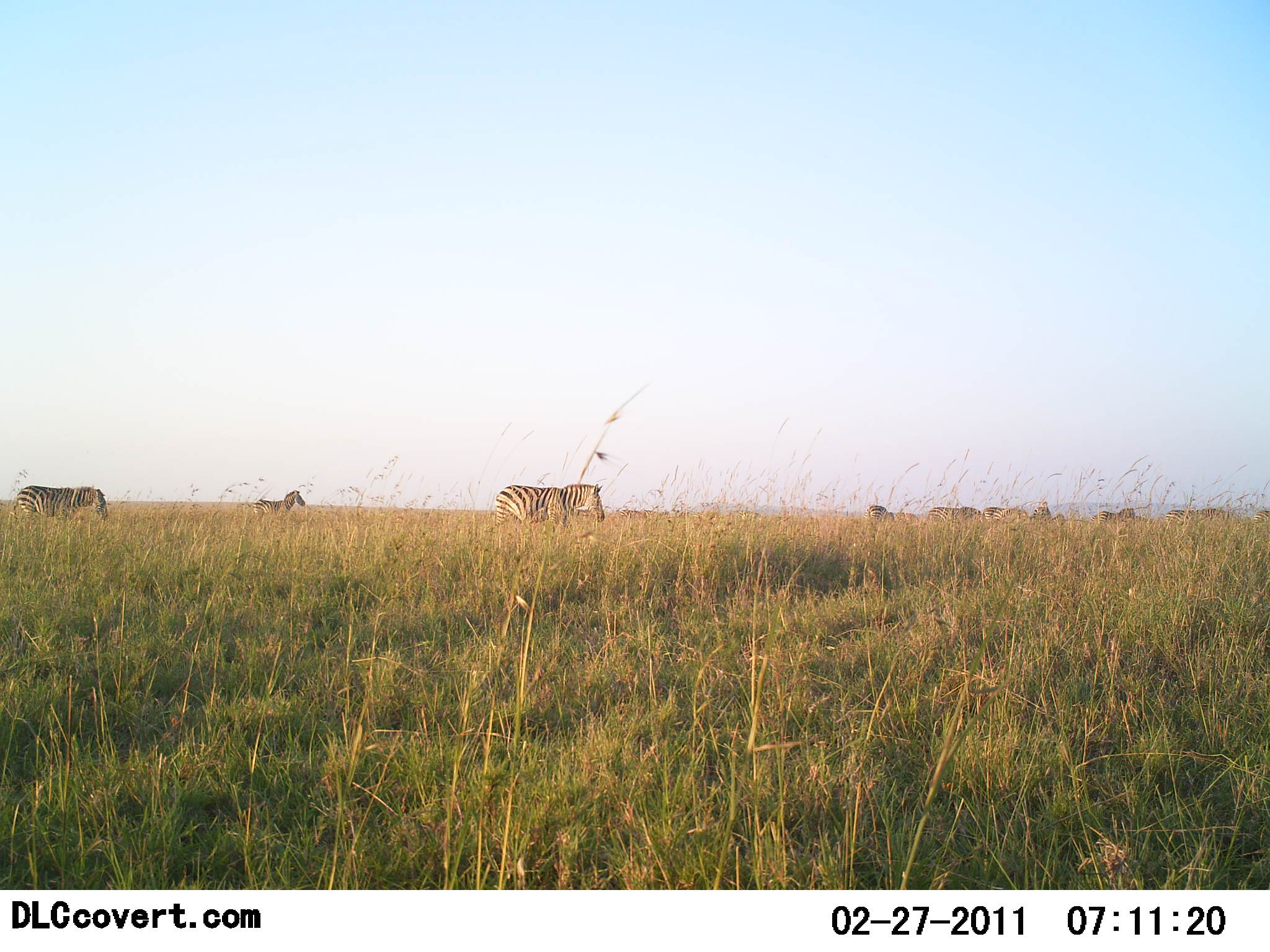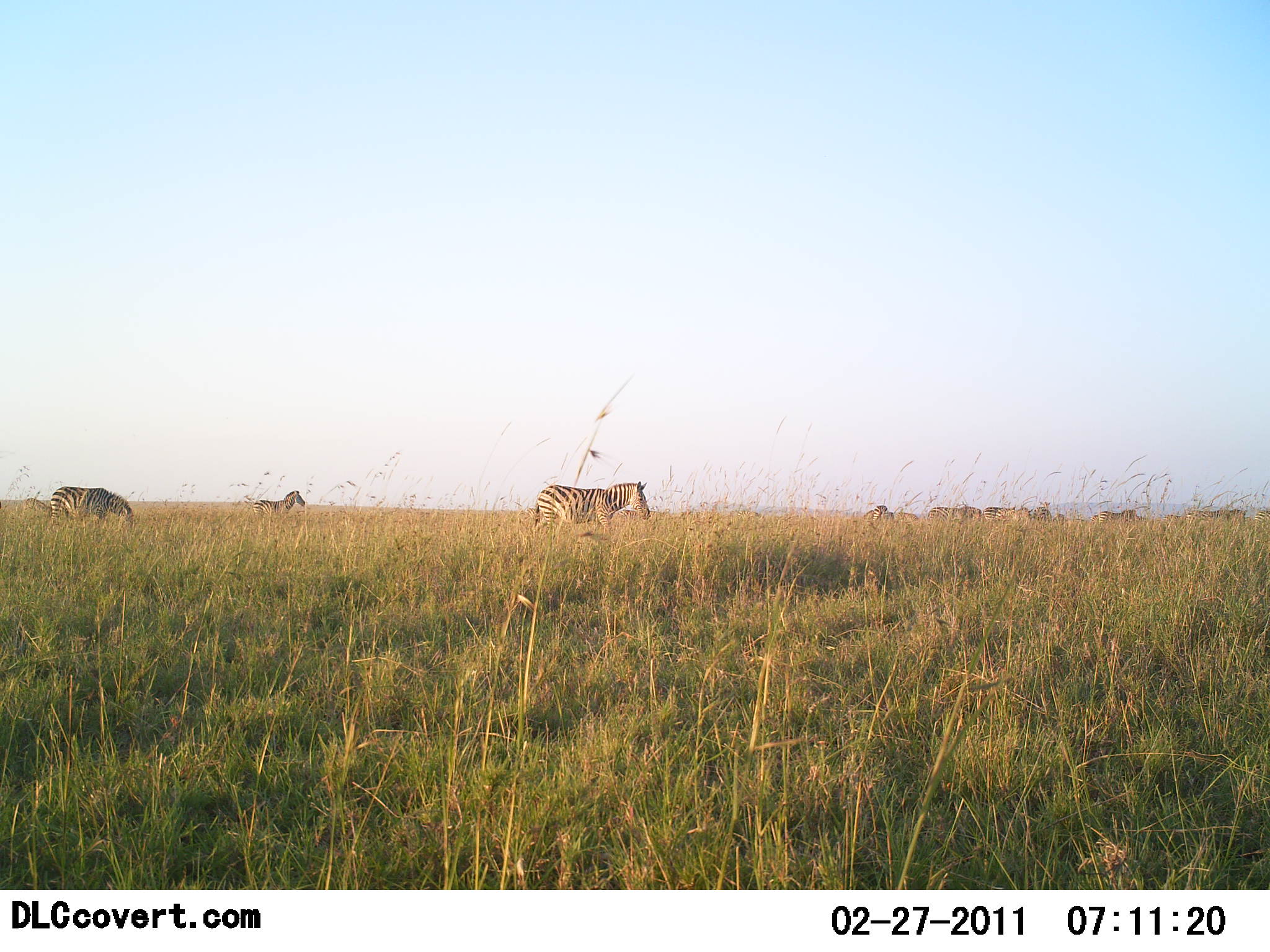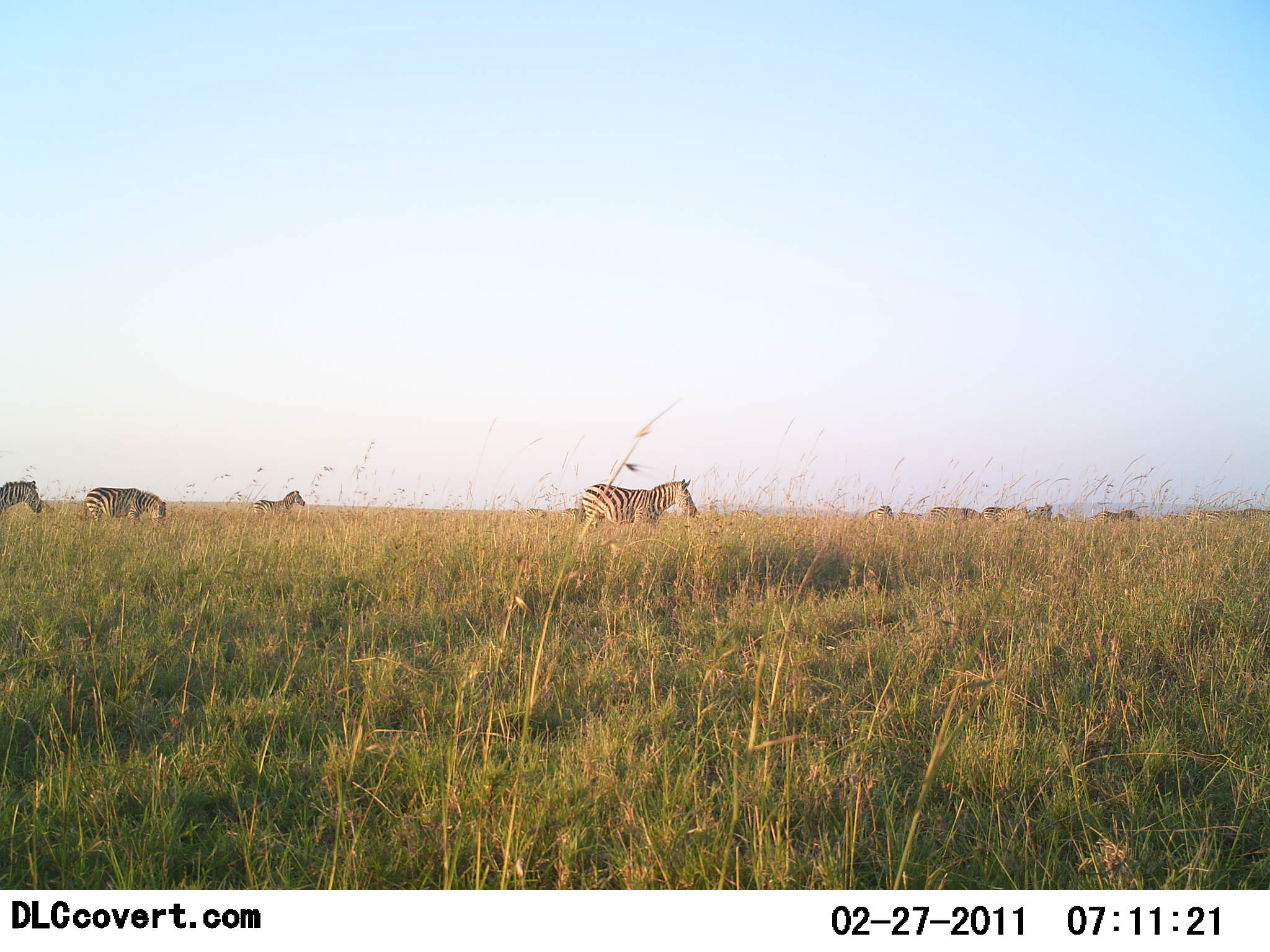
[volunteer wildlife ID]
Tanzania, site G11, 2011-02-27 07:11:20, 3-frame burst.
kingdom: Animalia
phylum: Chordata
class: Mammalia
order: Perissodactyla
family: Equidae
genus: Equus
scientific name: Equus quagga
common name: plains zebra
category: zebra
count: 11-50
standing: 45%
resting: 0%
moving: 82%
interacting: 18%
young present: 0%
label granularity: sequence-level